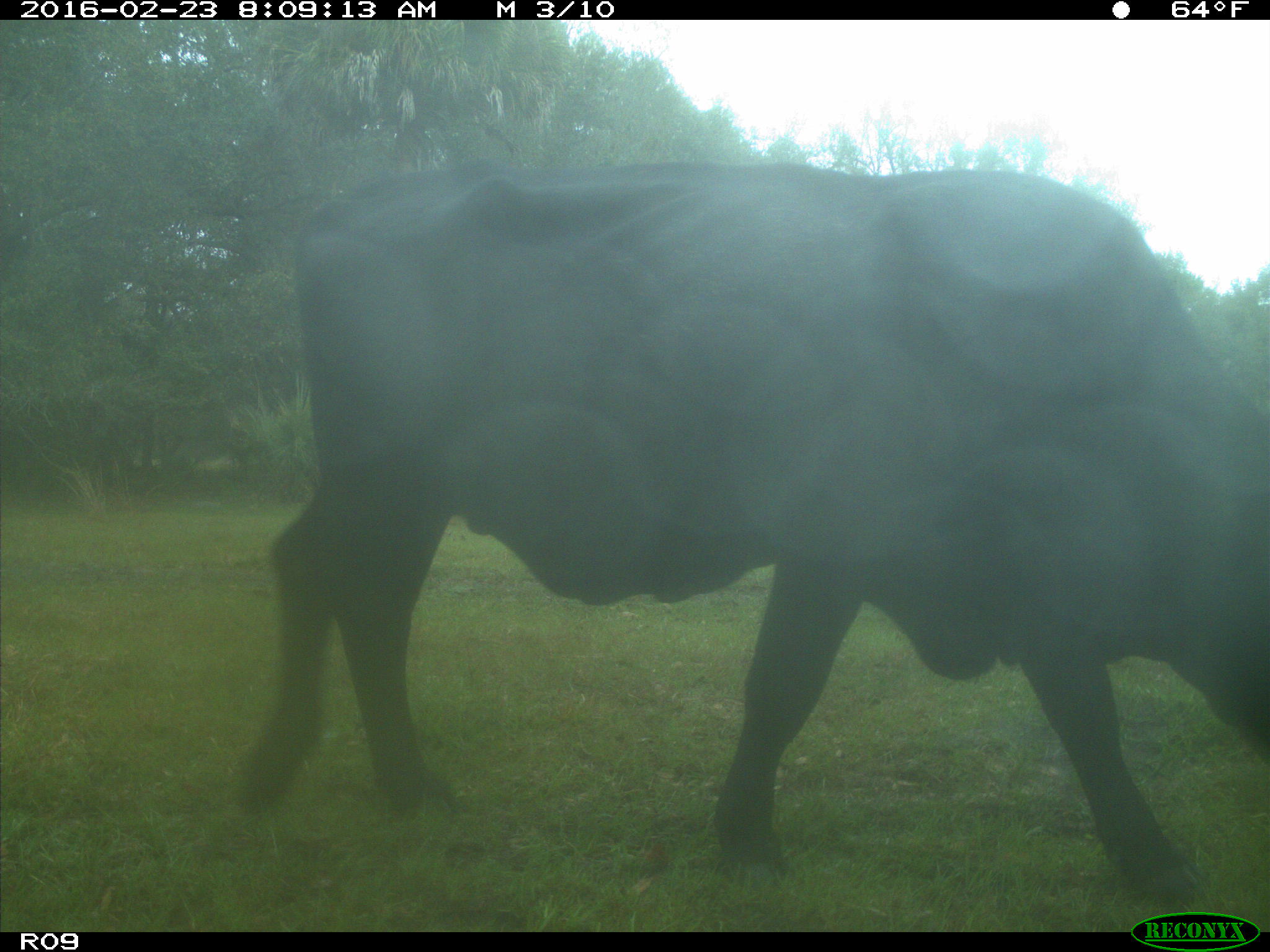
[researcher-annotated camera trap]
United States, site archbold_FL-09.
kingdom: Animalia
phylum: Chordata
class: Mammalia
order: Artiodactyla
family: Bovidae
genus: Bos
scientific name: Bos taurus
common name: domestic cow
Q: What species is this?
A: Bos taurus (domestic cow).